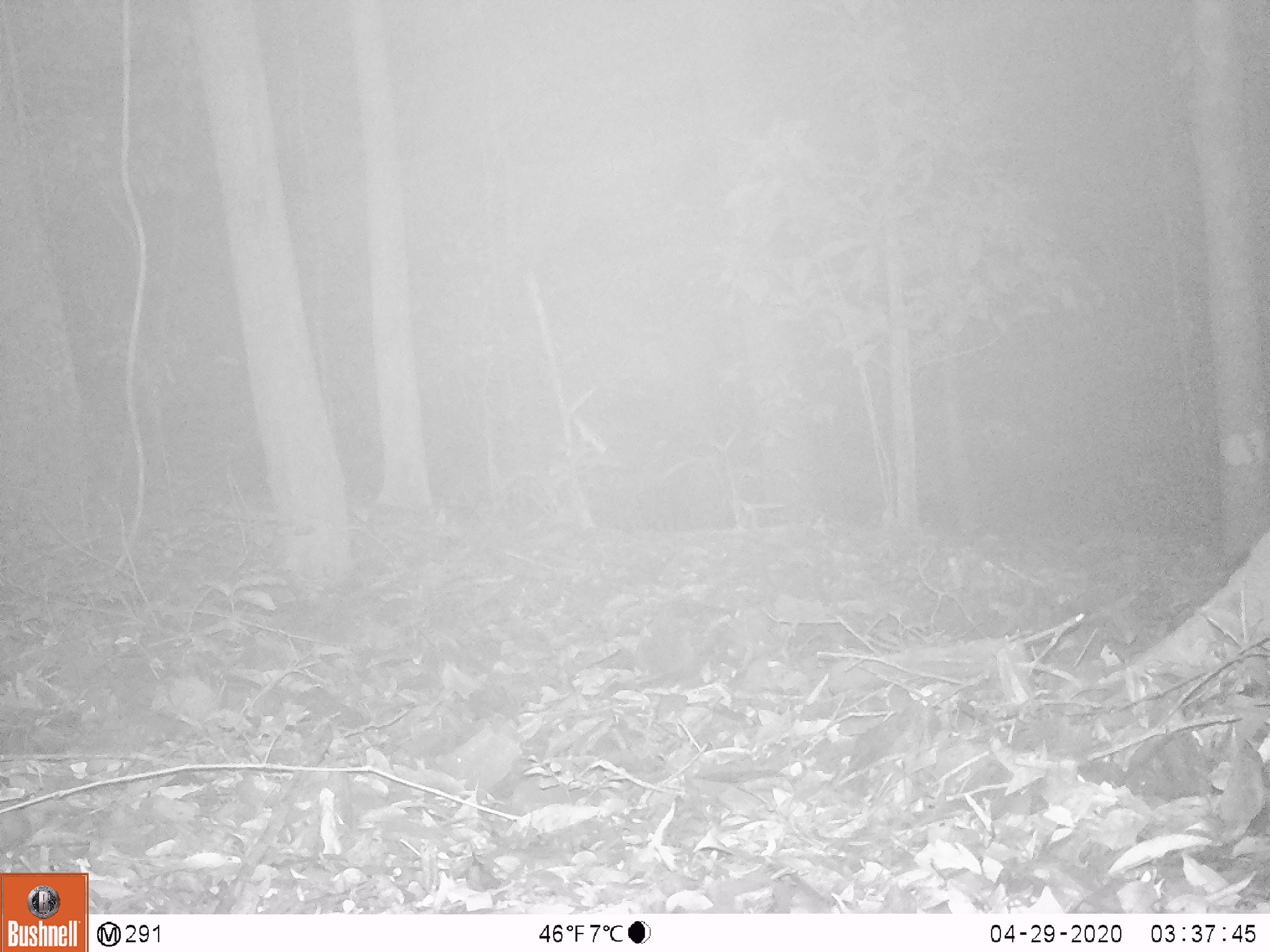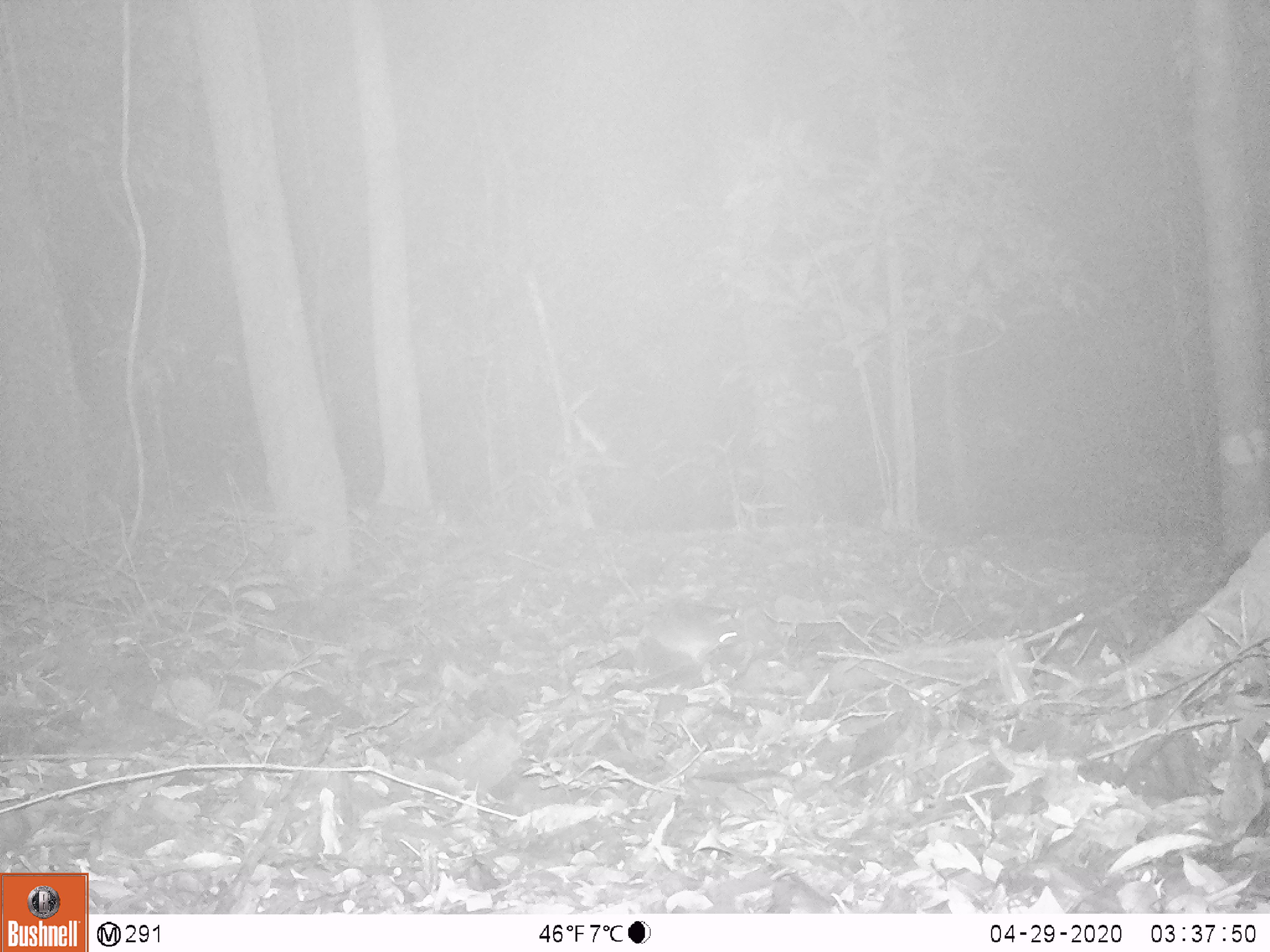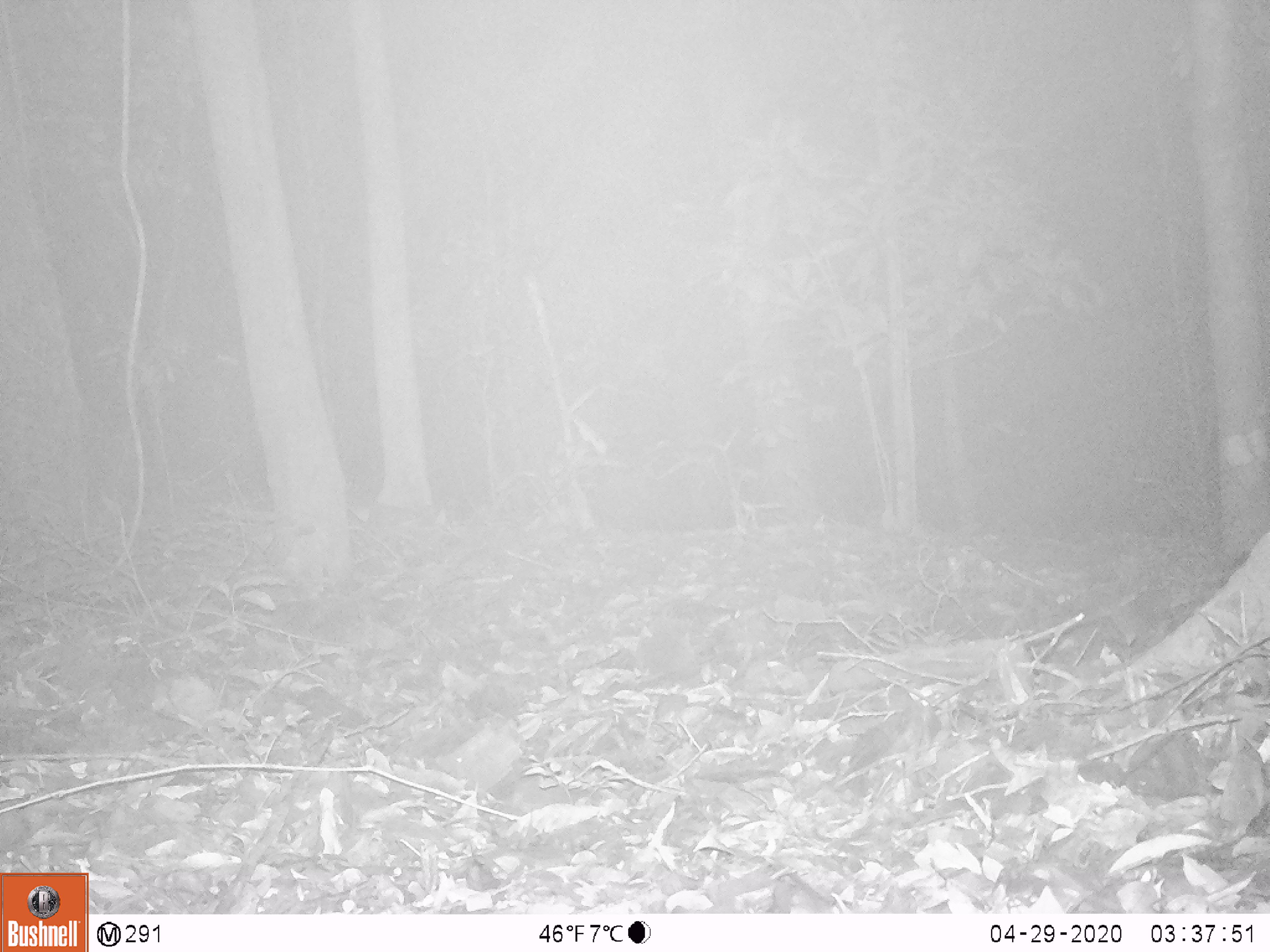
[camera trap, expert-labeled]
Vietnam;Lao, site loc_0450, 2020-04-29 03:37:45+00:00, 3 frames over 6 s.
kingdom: Animalia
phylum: Chordata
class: Mammalia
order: Rodentia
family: Muridae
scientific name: Muridae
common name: old-world mice and rats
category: unidentified murid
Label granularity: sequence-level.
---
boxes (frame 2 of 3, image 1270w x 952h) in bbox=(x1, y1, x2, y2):
unidentified murid: bbox=(635, 610, 748, 661)